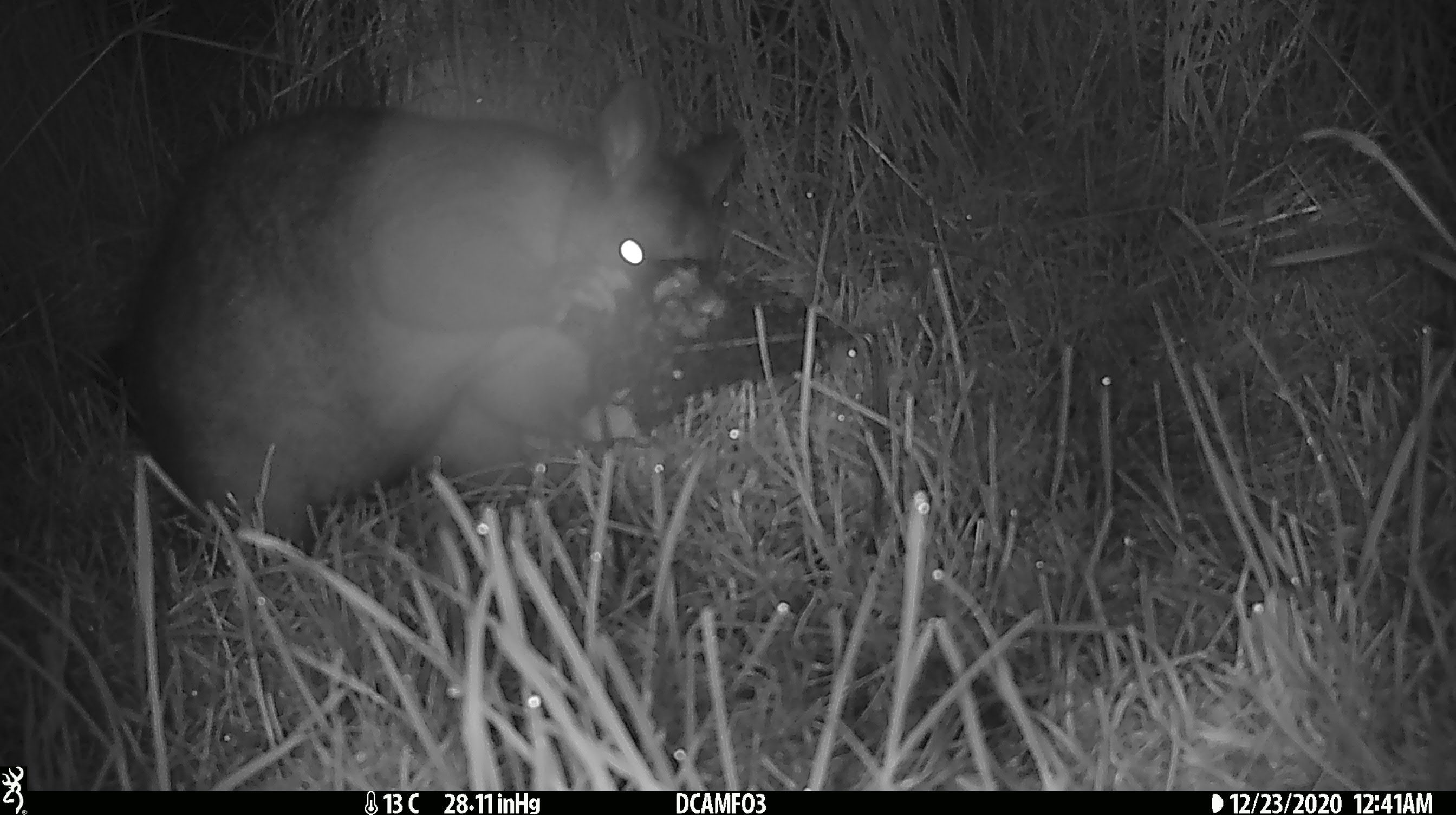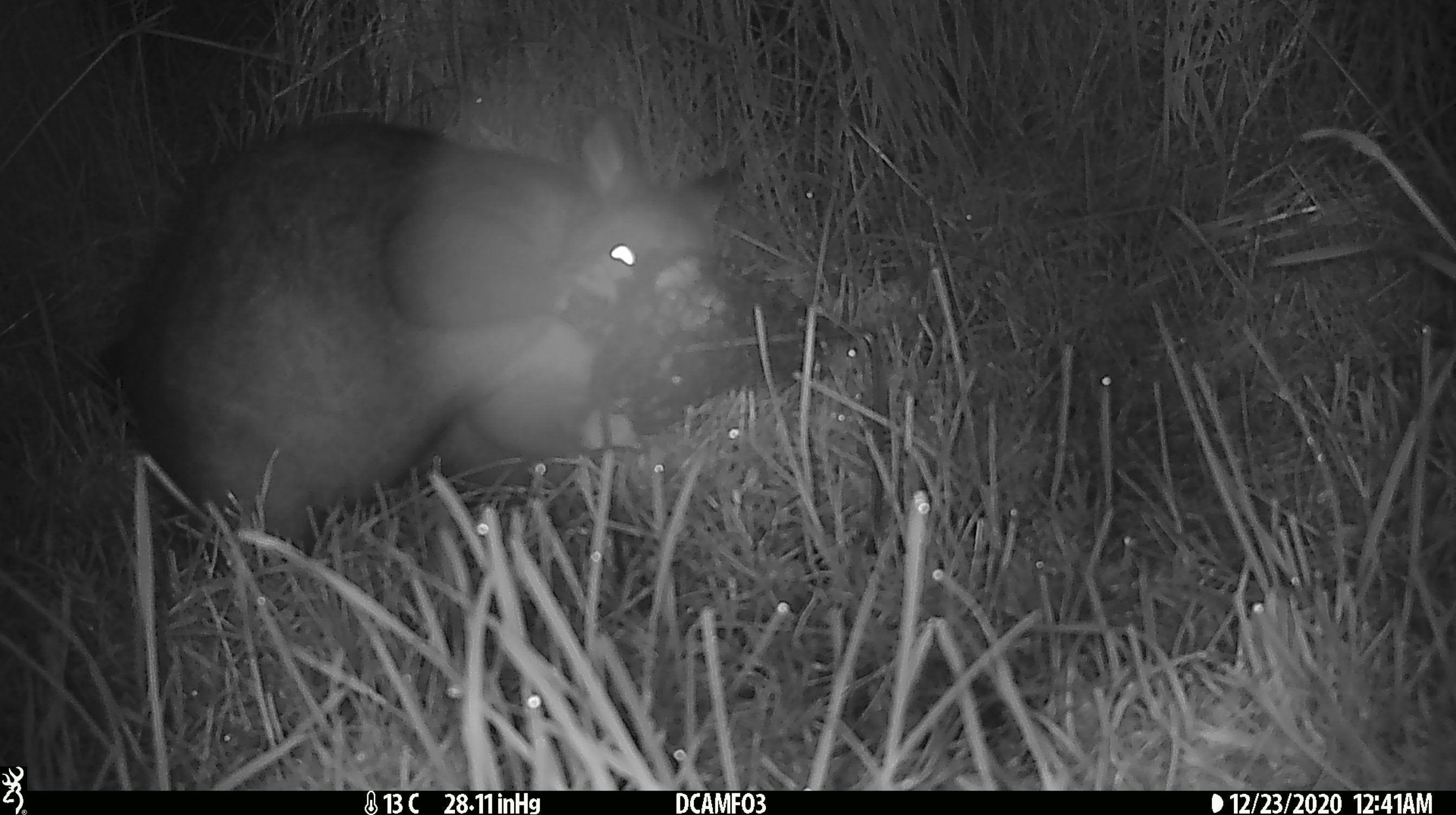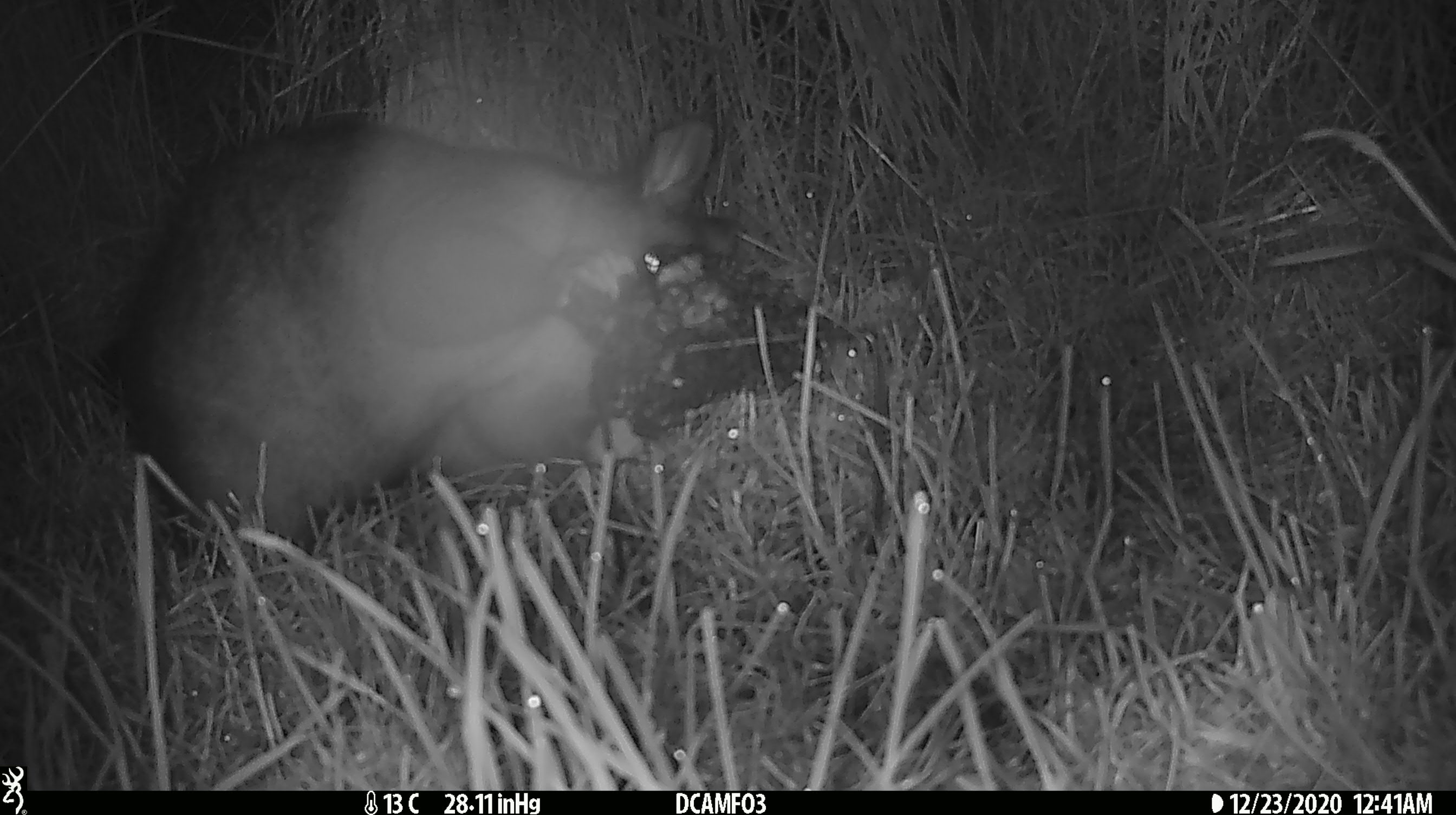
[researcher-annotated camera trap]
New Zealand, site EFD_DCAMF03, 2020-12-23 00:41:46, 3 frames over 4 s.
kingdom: Animalia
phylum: Chordata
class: Mammalia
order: Diprotodontia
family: Phalangeridae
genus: Trichosurus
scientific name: Trichosurus vulpecula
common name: common brushtail possum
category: possum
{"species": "possum (common brushtail possum) (Trichosurus vulpecula)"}